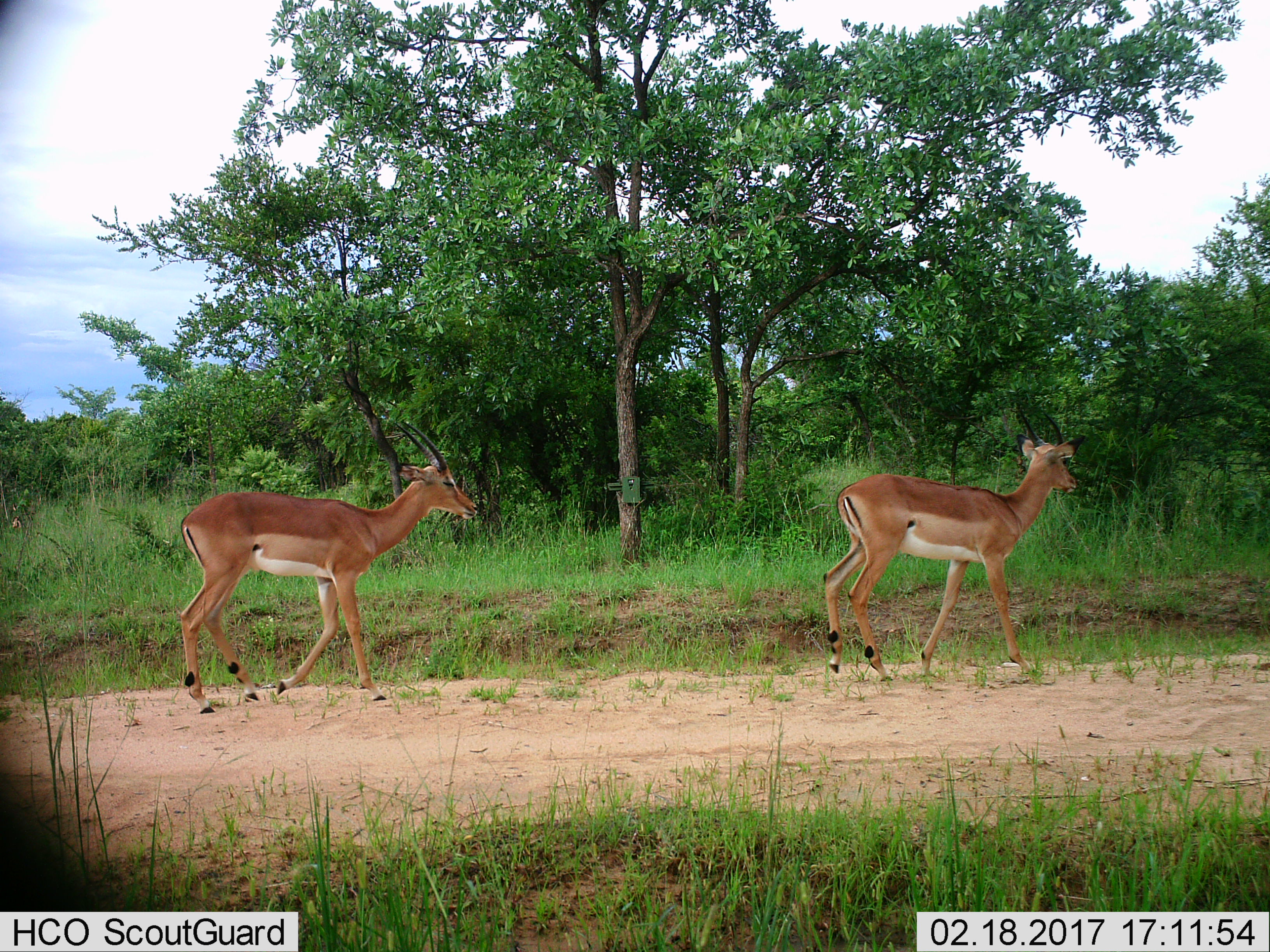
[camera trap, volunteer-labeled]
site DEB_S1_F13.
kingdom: Animalia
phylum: Chordata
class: Mammalia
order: Artiodactyla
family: Bovidae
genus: Aepyceros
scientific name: Aepyceros melampus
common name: impala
Impala (Aepyceros melampus), count 2. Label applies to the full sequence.